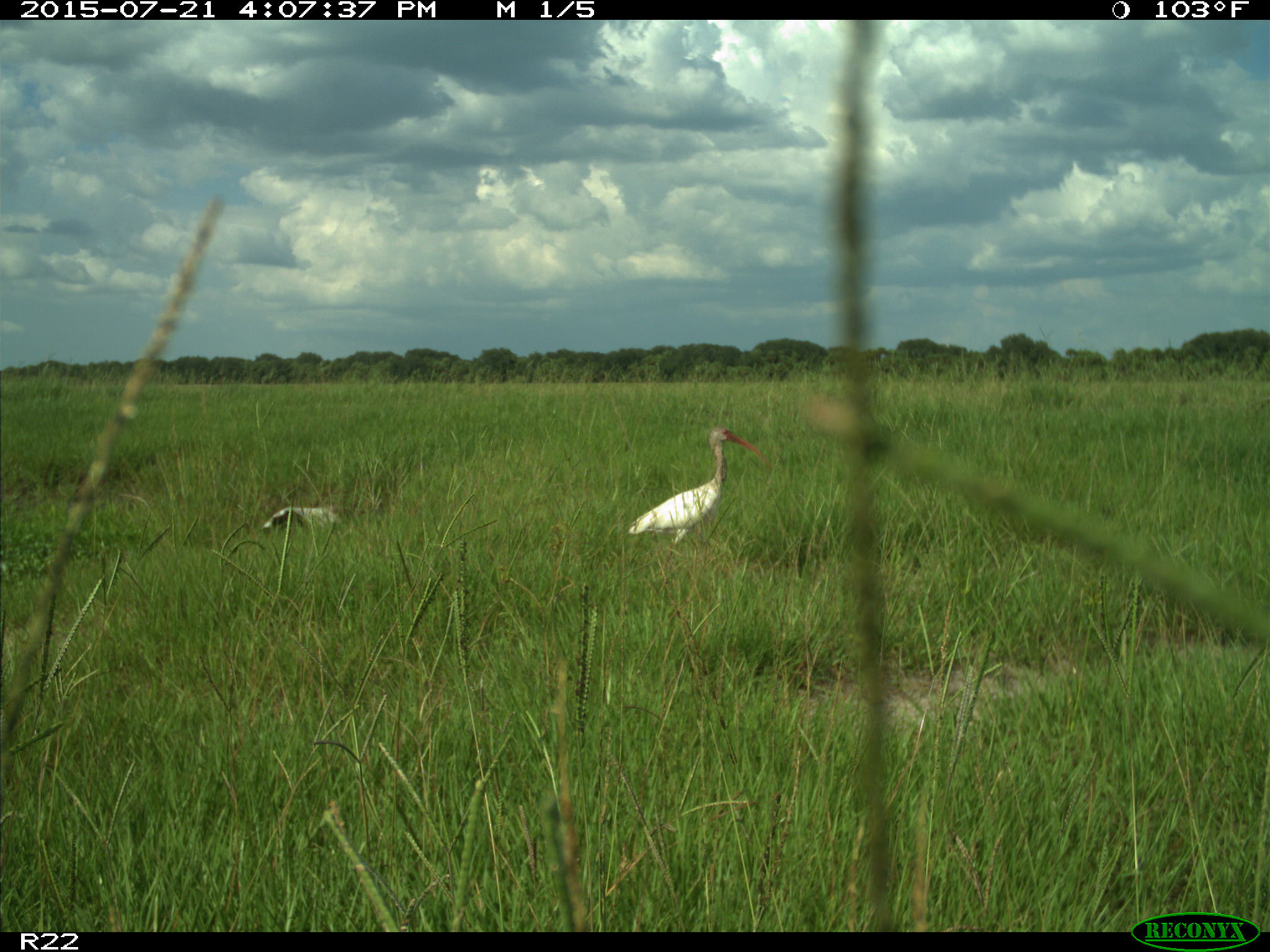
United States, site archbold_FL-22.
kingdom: Animalia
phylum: Chordata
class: Mammalia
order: Artiodactyla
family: Bovidae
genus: Bos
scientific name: Bos taurus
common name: domestic cow